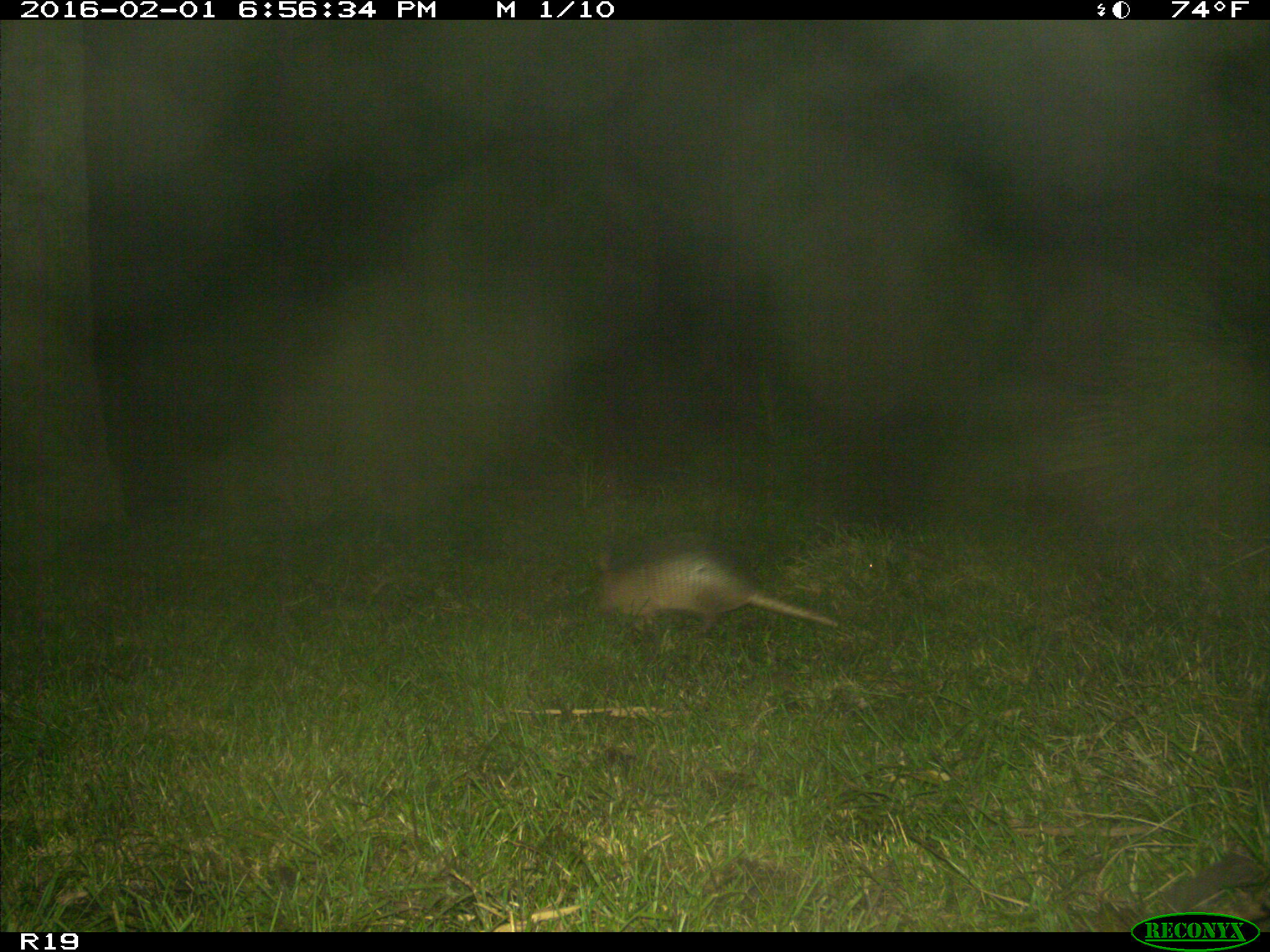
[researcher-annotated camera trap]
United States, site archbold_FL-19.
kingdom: Animalia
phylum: Chordata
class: Mammalia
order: Cingulata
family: Dasypodidae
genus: Dasypus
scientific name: Dasypus novemcinctus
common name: nine-banded armadillo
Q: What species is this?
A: Dasypus novemcinctus (nine-banded armadillo).